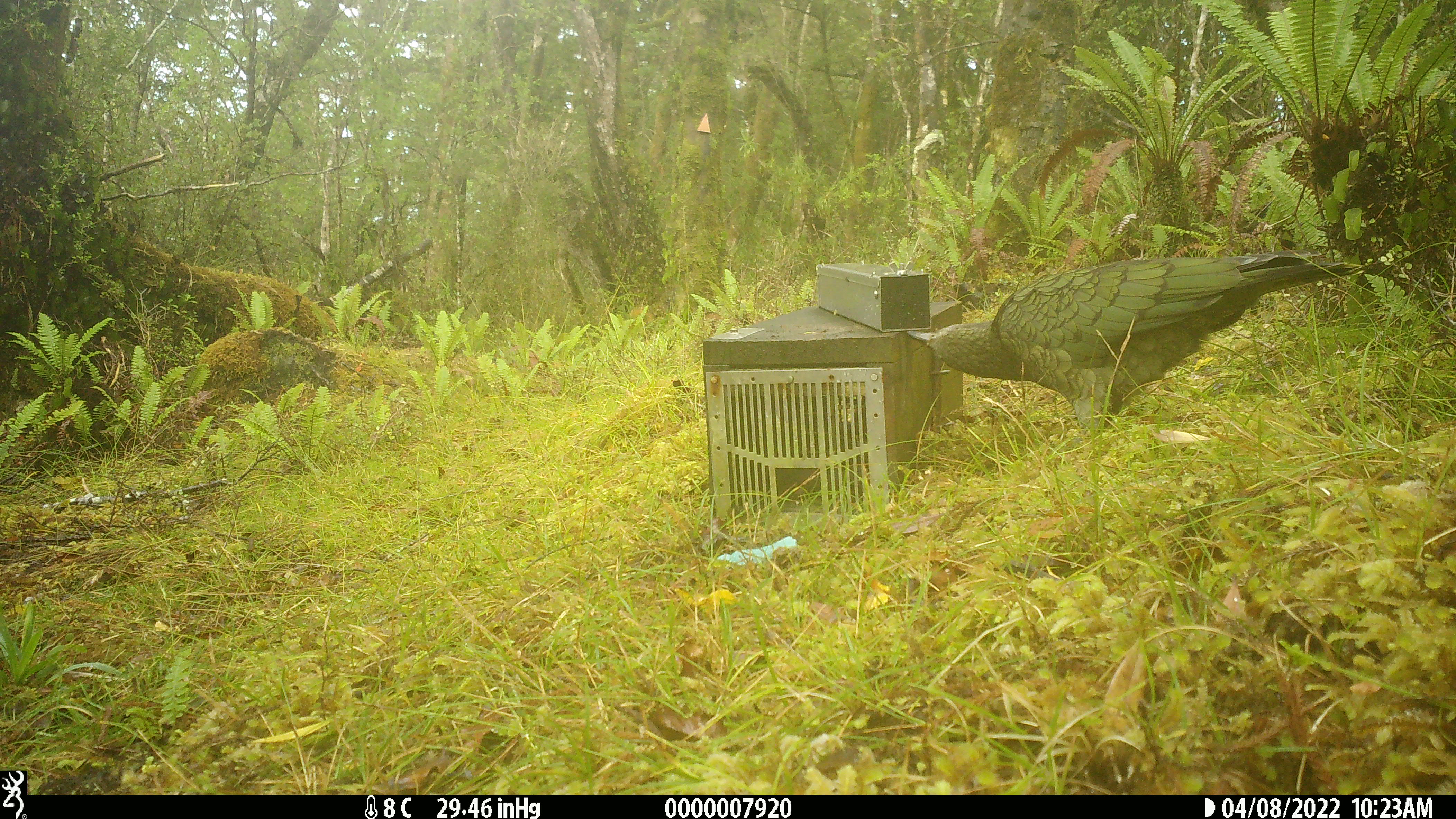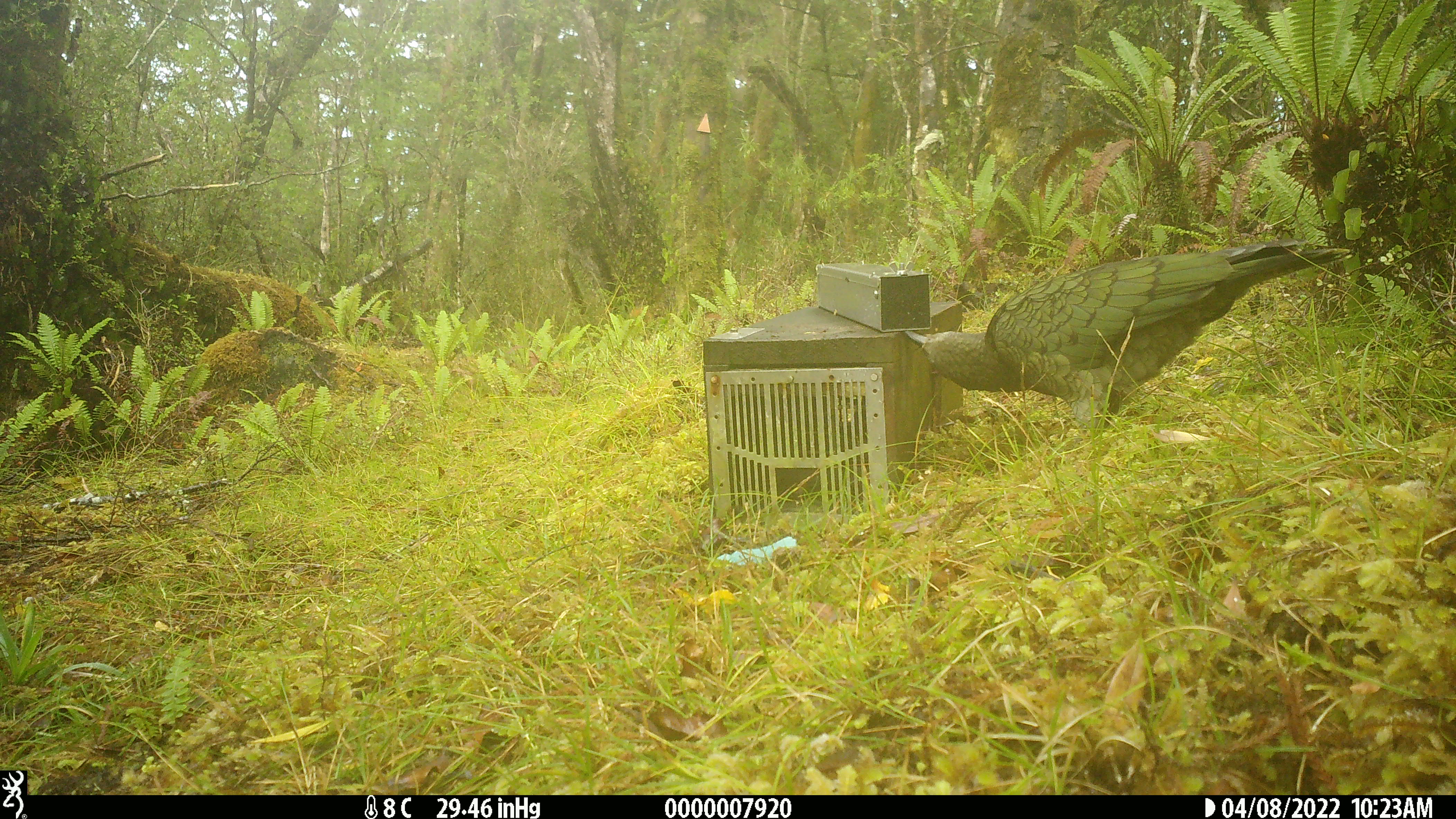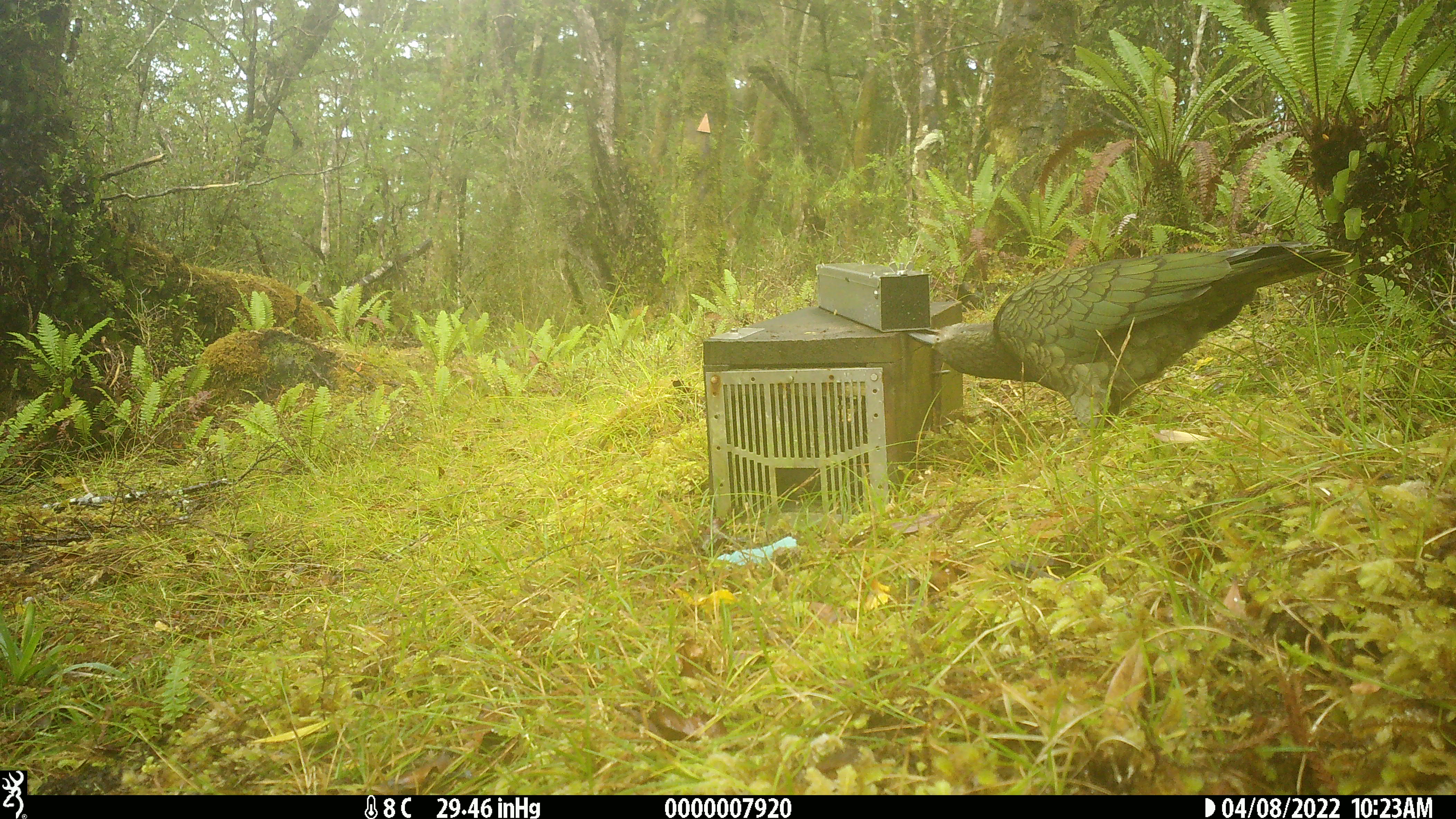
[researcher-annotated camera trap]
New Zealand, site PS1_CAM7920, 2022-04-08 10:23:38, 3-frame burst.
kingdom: Animalia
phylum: Chordata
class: Aves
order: Psittaciformes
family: Strigopidae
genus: Nestor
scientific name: Nestor notabilis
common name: kea